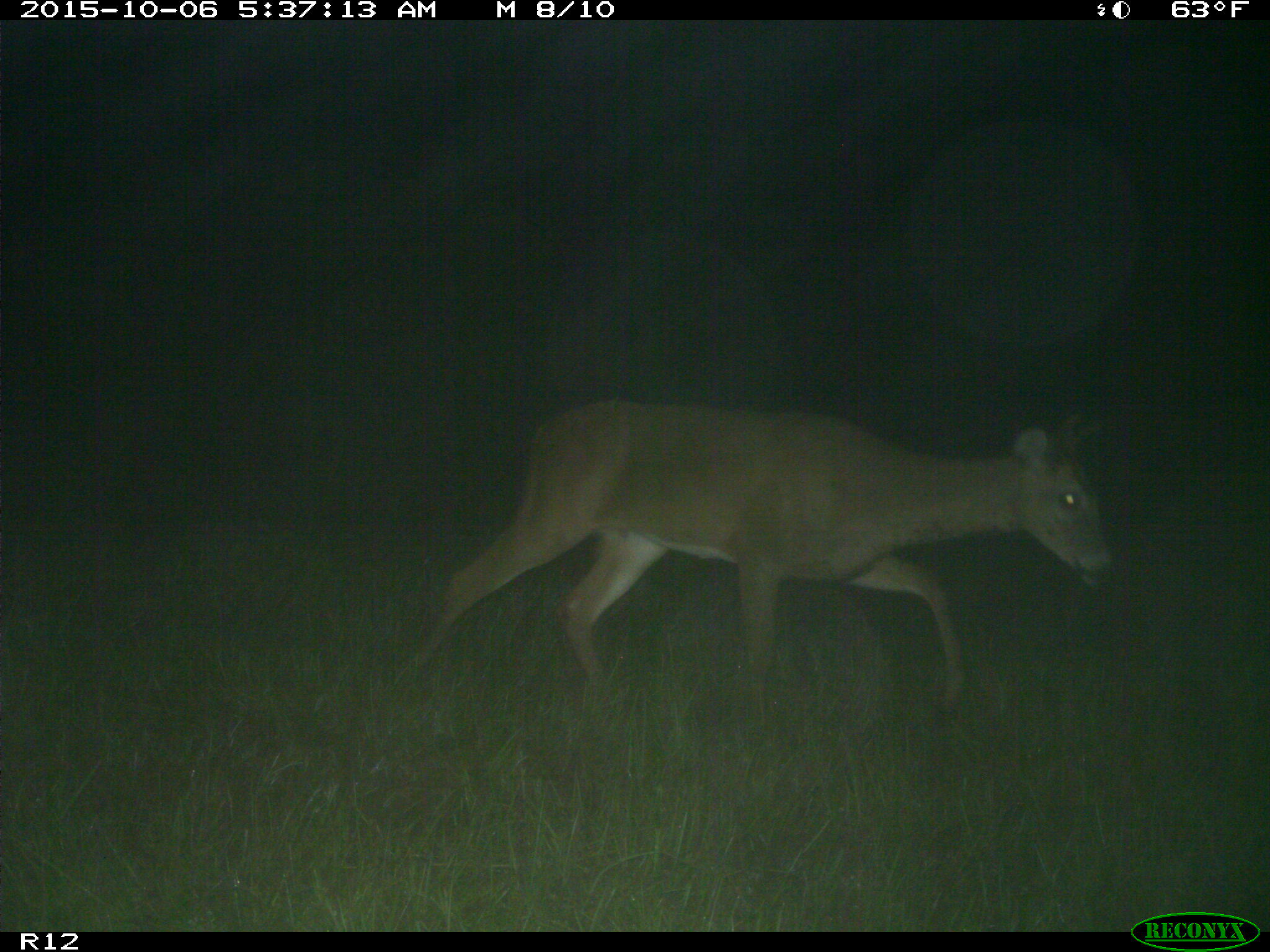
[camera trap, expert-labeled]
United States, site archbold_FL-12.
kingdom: Animalia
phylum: Chordata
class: Mammalia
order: Artiodactyla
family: Cervidae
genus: Odocoileus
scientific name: Odocoileus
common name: deer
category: unidentified deer